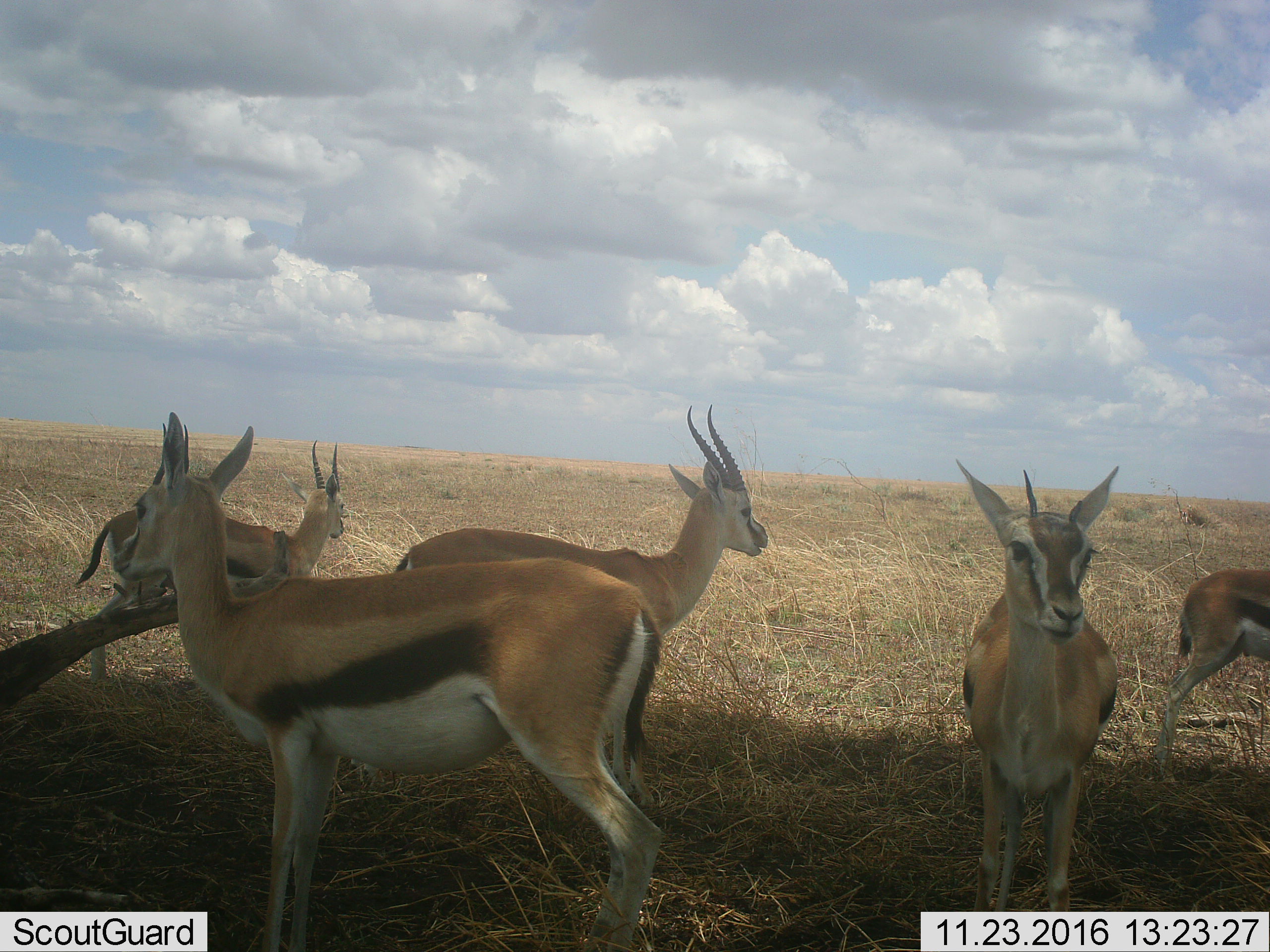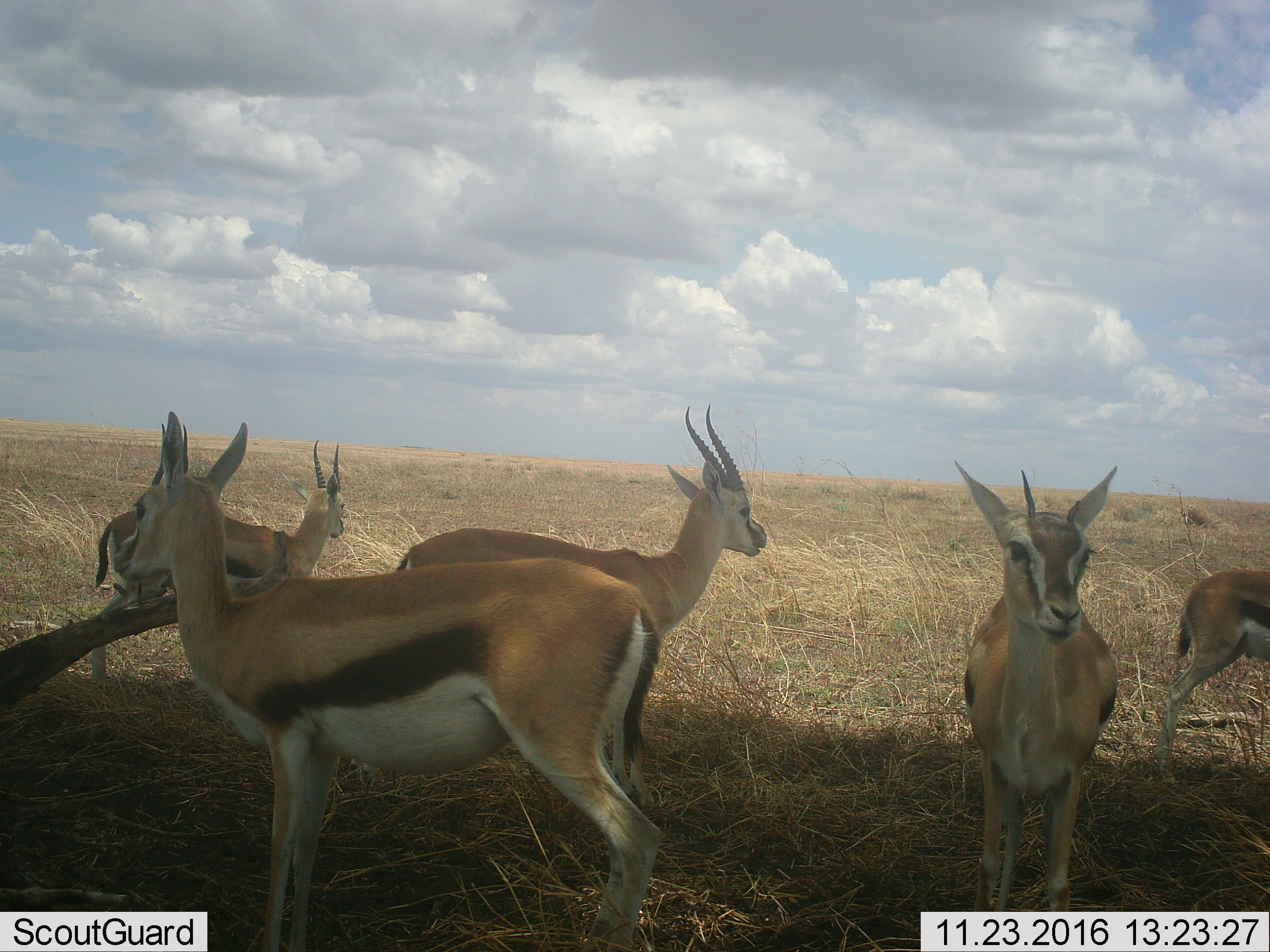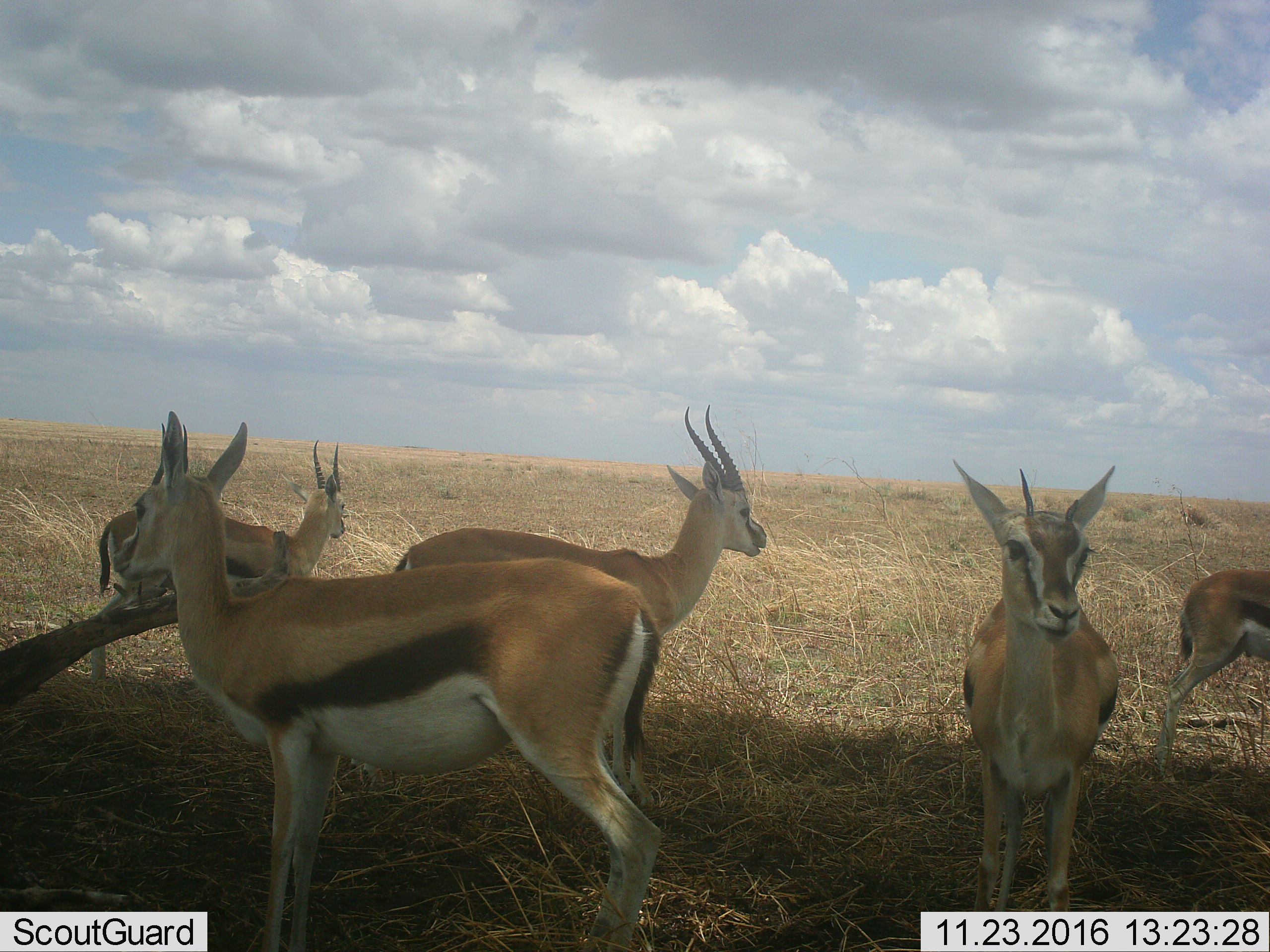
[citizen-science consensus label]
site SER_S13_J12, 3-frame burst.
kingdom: Animalia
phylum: Chordata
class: Mammalia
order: Artiodactyla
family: Bovidae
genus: Eudorcas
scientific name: Eudorcas thomsonii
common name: thomson's gazelle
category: gazellethomsons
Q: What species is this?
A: Gazellethomsons (thomson's gazelle) (Eudorcas thomsonii).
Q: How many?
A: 5.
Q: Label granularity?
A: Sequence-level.